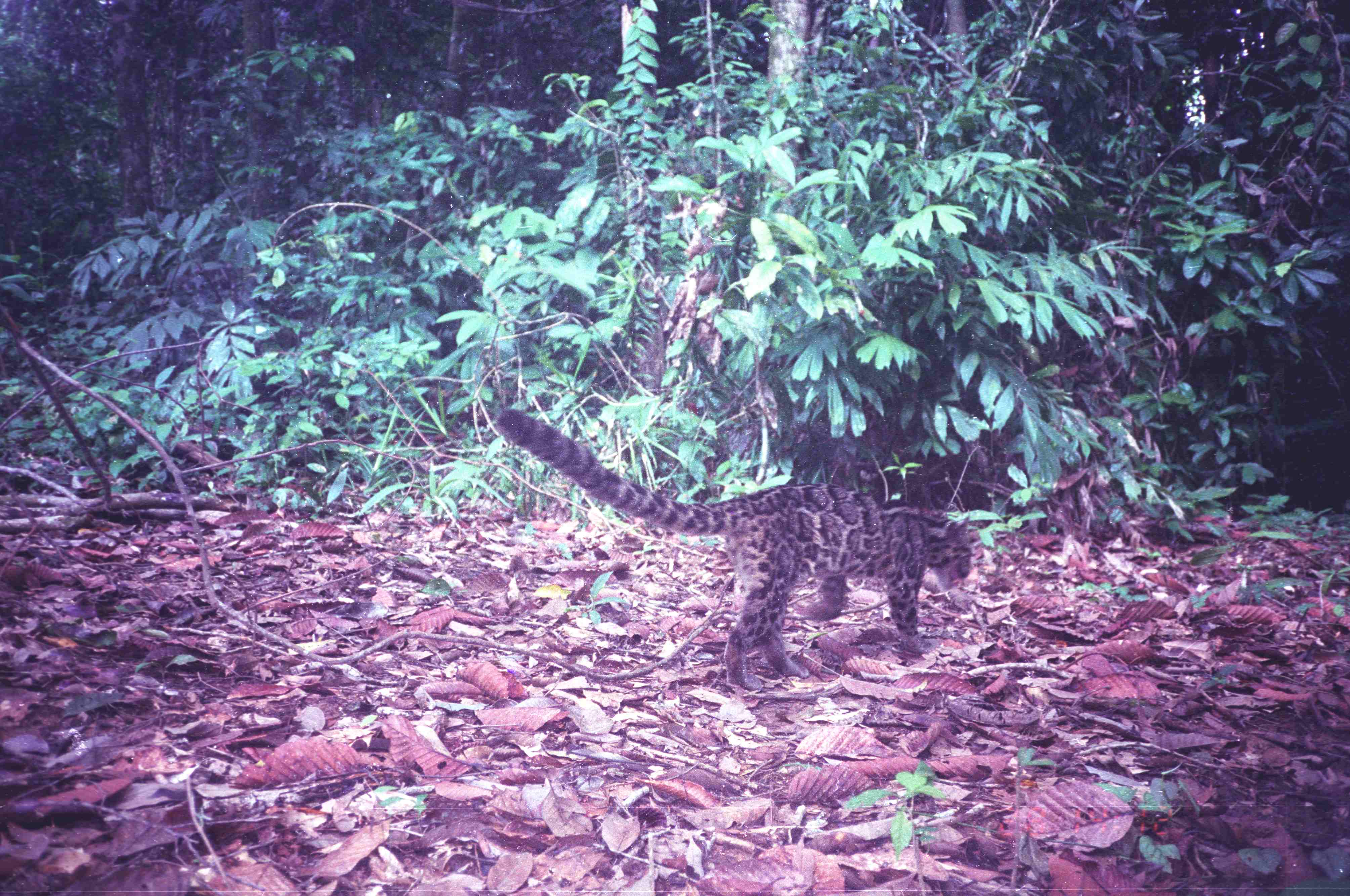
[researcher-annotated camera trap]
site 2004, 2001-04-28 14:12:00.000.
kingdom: Animalia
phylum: Chordata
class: Mammalia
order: Carnivora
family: Felidae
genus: Neofelis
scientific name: Neofelis nebulosa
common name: mainland clouded leopard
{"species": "Neofelis nebulosa (mainland clouded leopard)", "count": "1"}